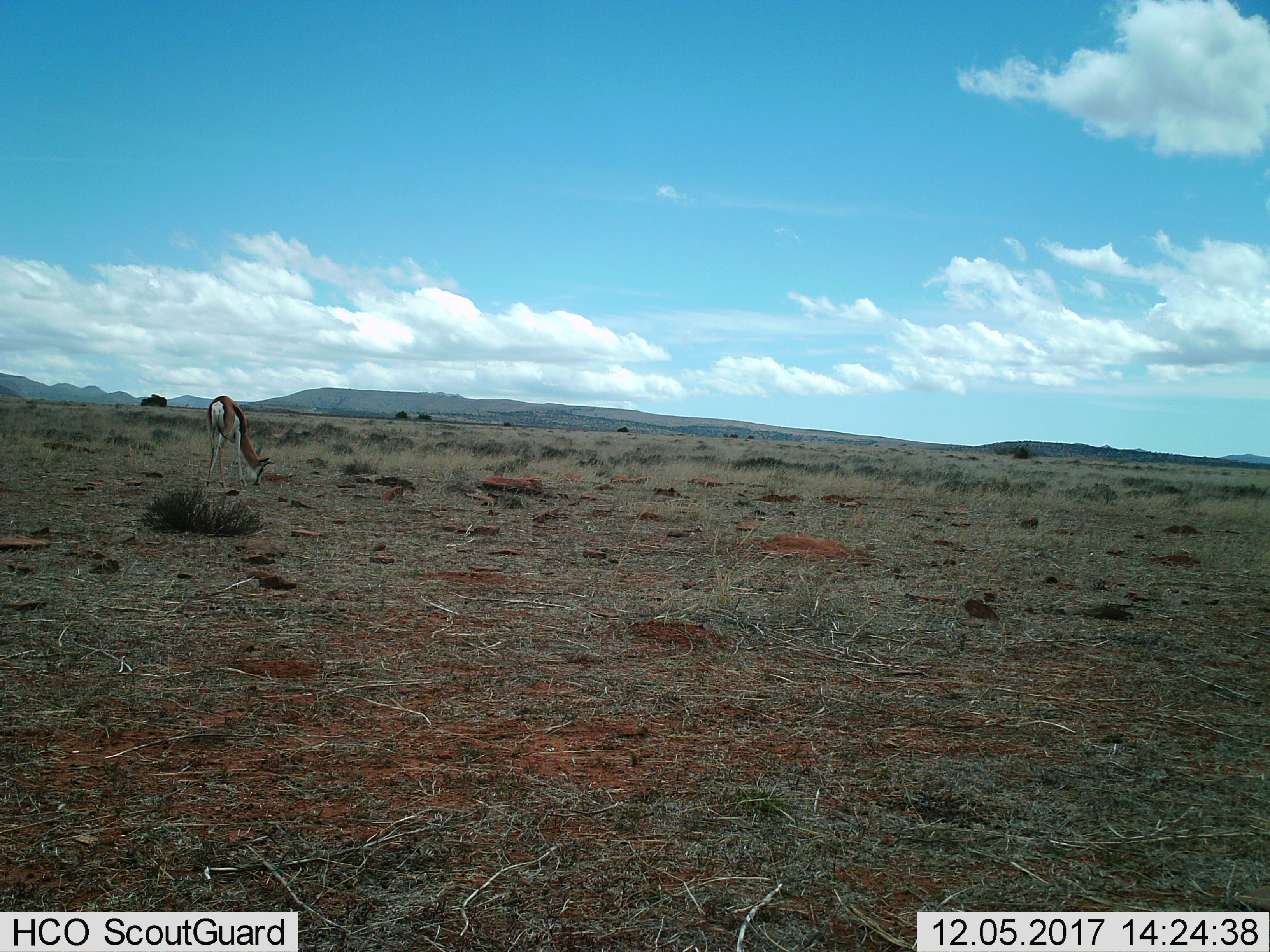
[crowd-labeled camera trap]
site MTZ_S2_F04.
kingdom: Animalia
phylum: Chordata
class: Mammalia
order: Artiodactyla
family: Bovidae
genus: Antidorcas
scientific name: Antidorcas marsupialis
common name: springbok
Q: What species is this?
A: Springbok (Antidorcas marsupialis).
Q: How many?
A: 1.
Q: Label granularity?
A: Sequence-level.